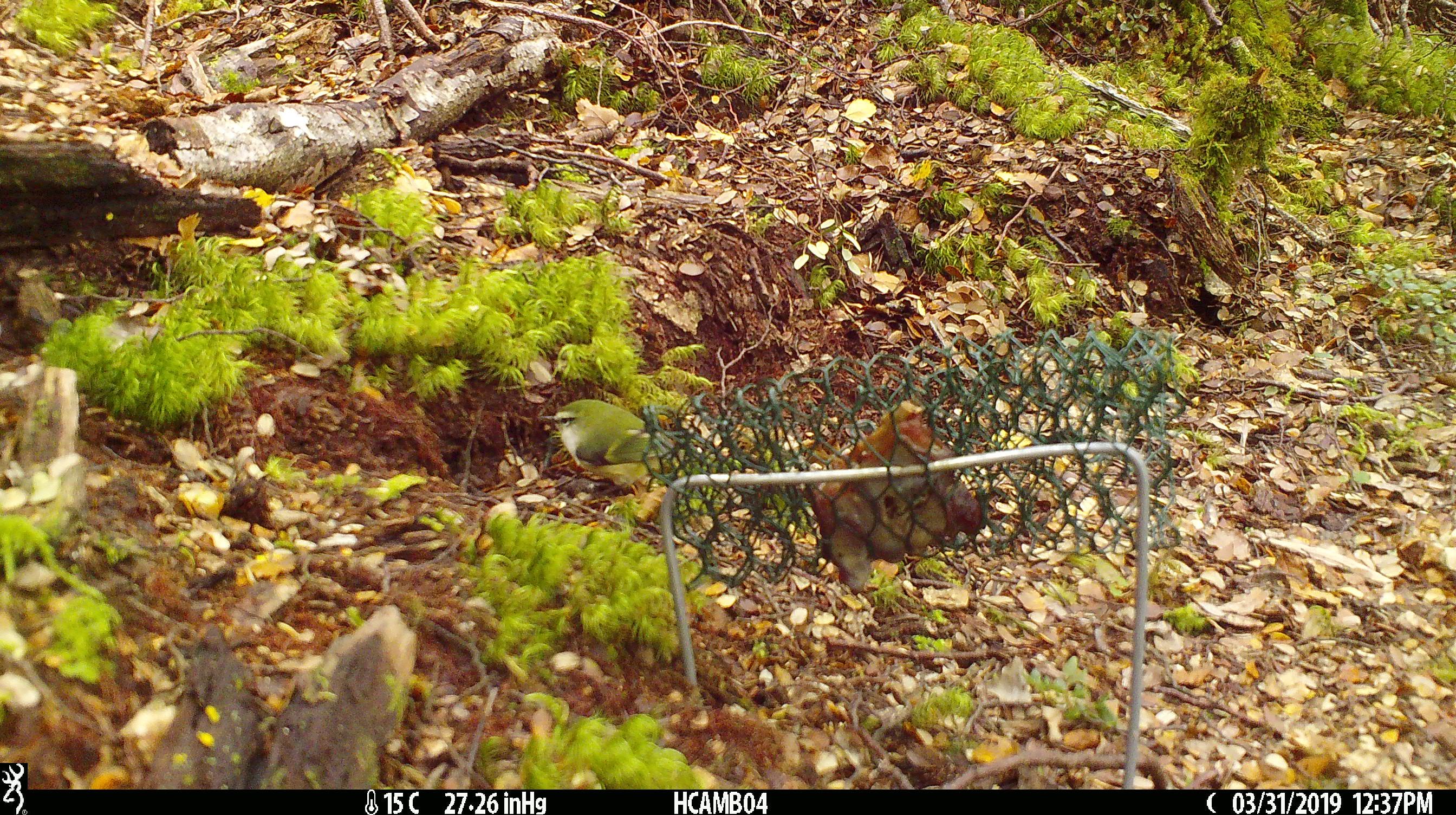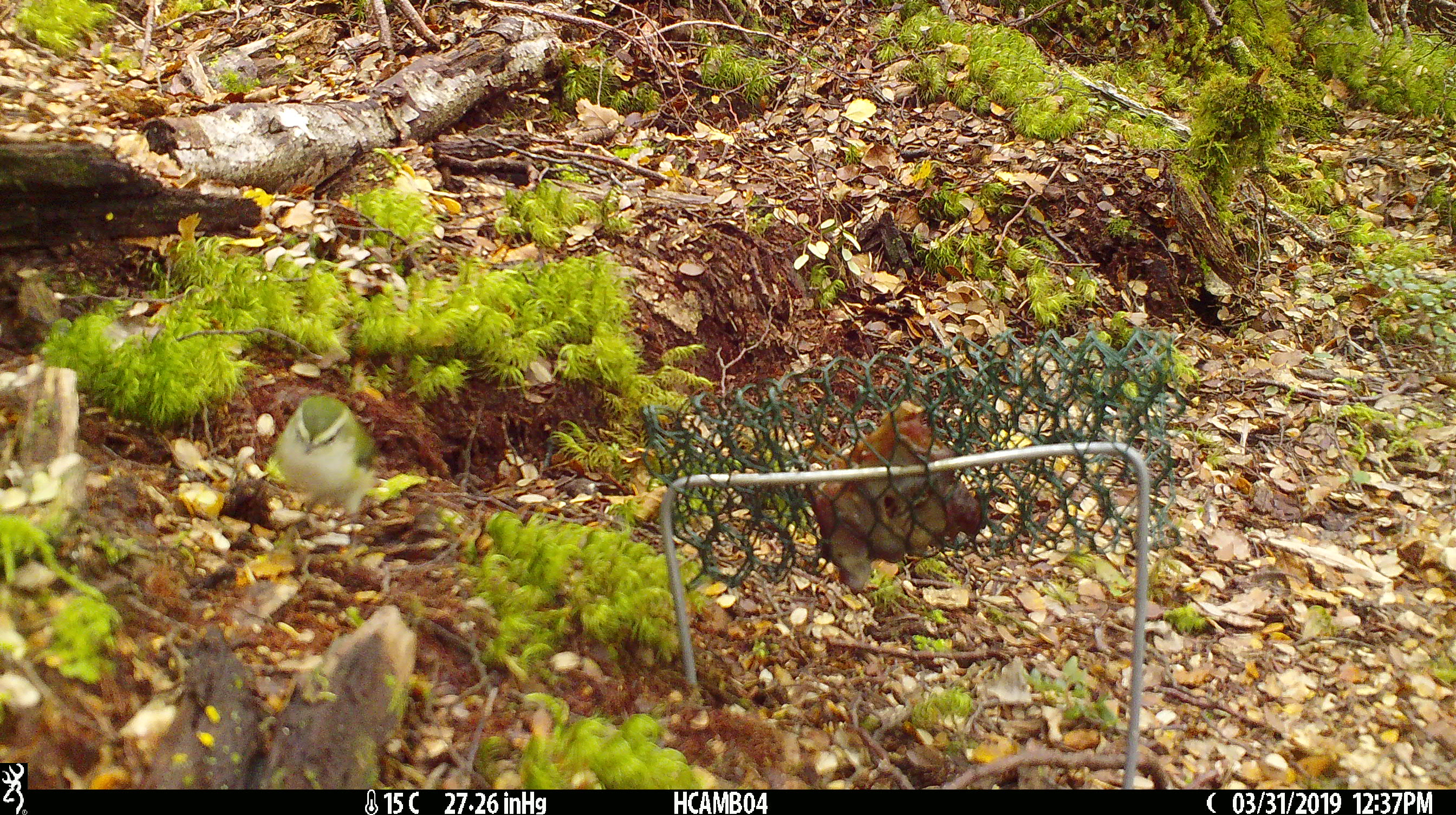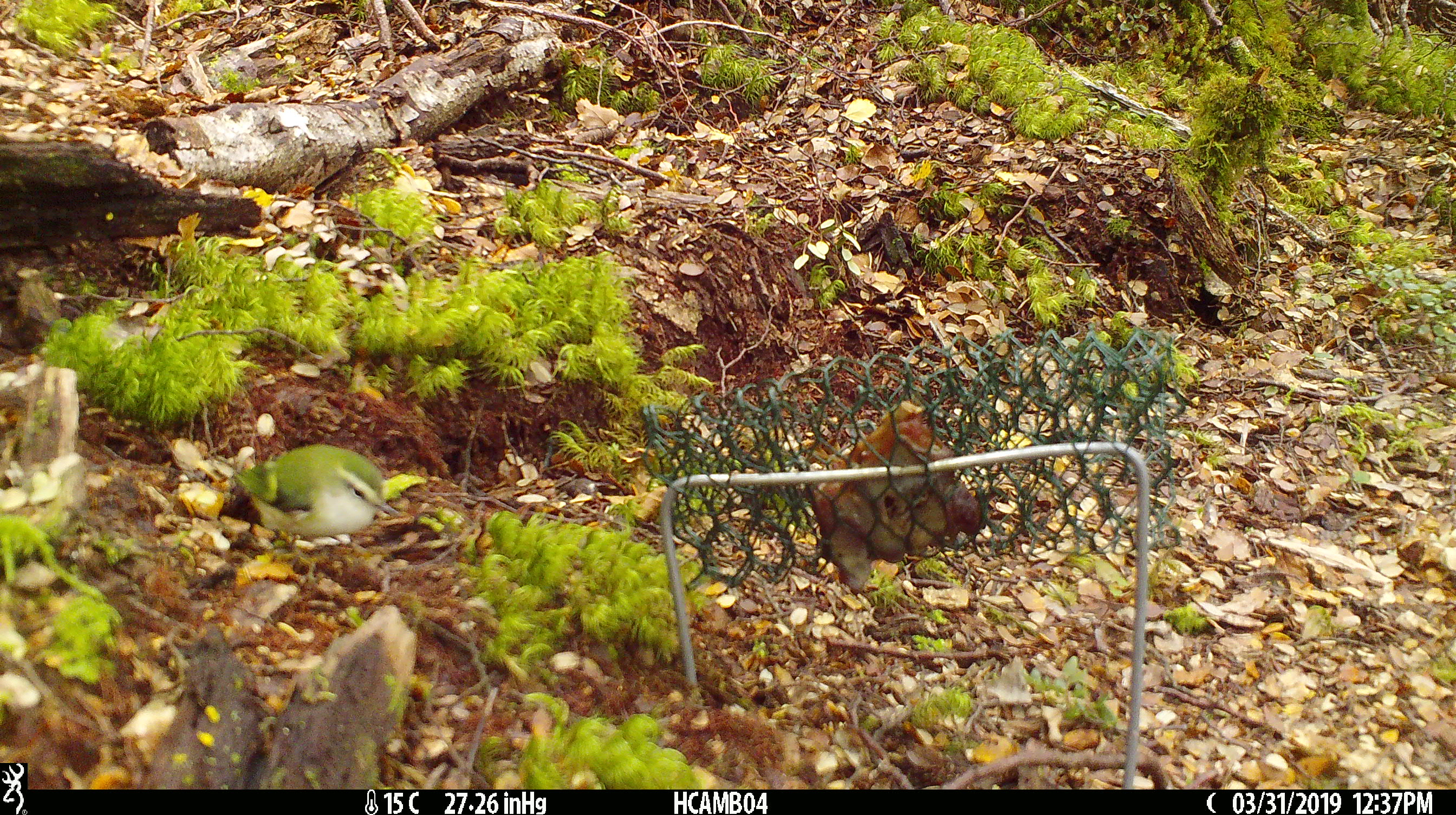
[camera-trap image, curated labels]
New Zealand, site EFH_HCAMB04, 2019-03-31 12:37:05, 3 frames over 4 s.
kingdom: Animalia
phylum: Chordata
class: Aves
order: Passeriformes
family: Acanthisittidae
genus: Acanthisitta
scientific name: Acanthisitta chloris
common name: rifleman